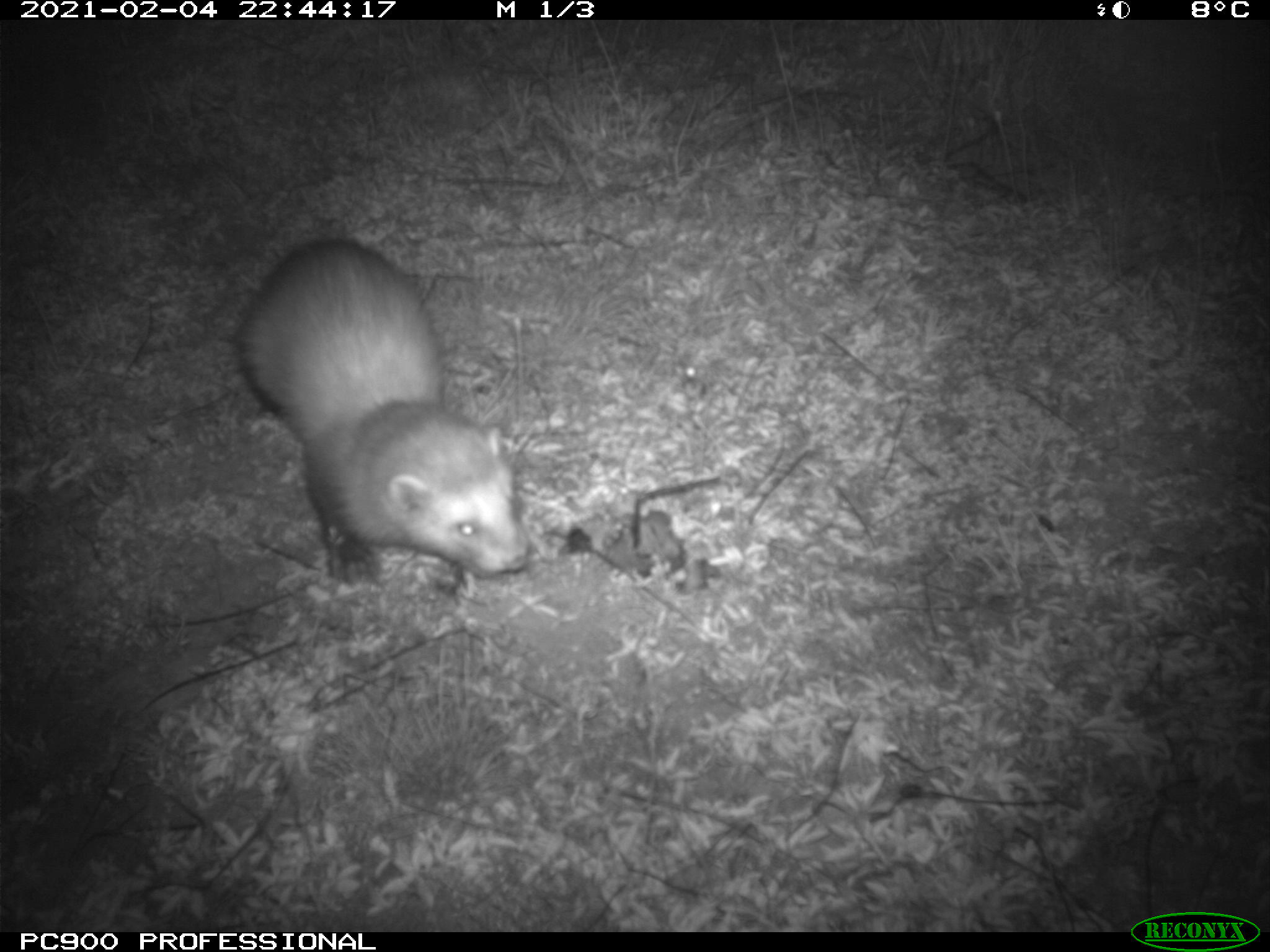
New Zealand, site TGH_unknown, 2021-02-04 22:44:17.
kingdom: Animalia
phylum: Chordata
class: Mammalia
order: Carnivora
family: Mustelidae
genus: Mustela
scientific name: Mustela furo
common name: ferret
Ferret (Mustela furo).